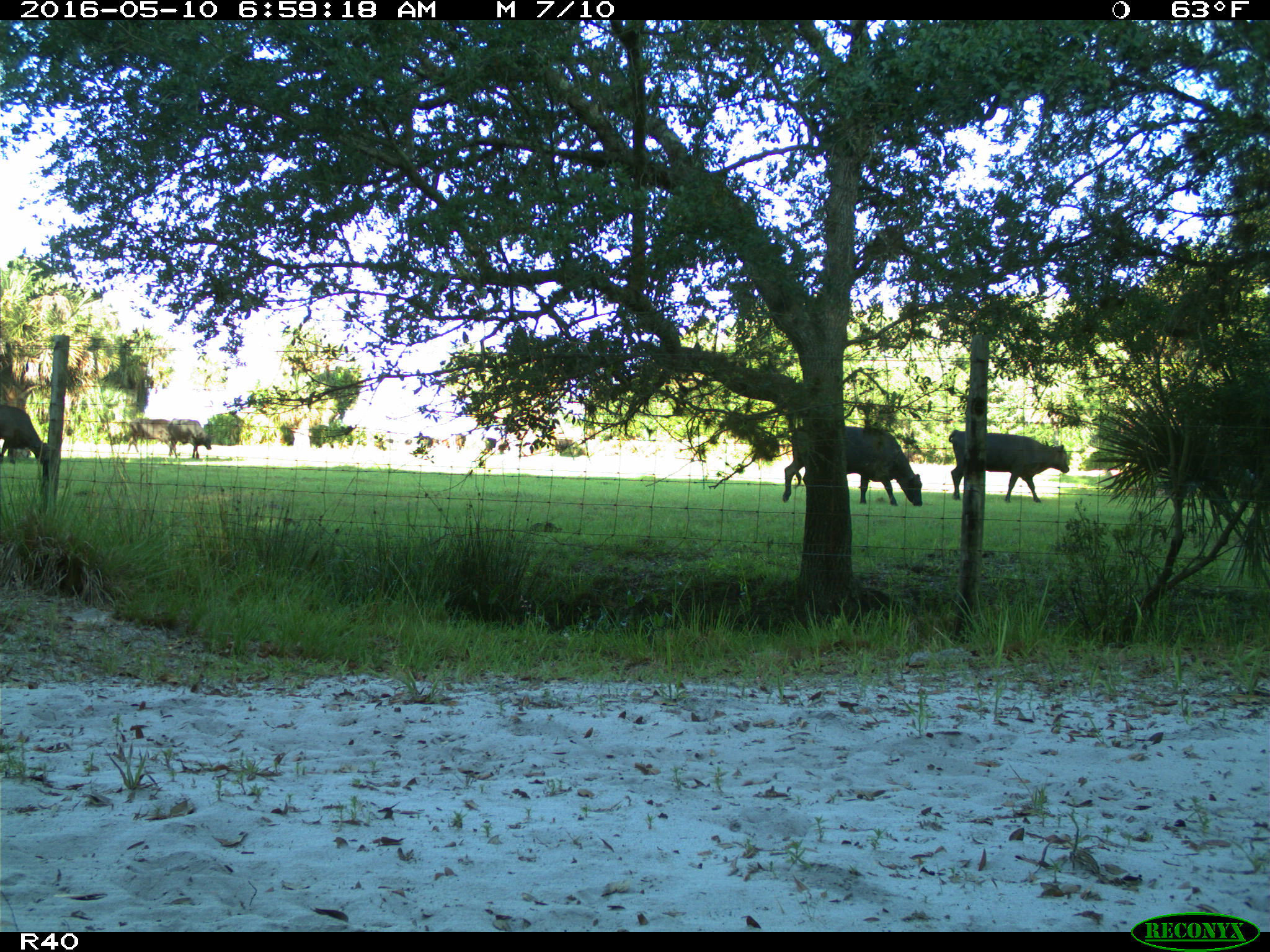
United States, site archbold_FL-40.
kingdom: Animalia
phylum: Chordata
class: Mammalia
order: Artiodactyla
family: Bovidae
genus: Bos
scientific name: Bos taurus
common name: domestic cow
Bos taurus (domestic cow).